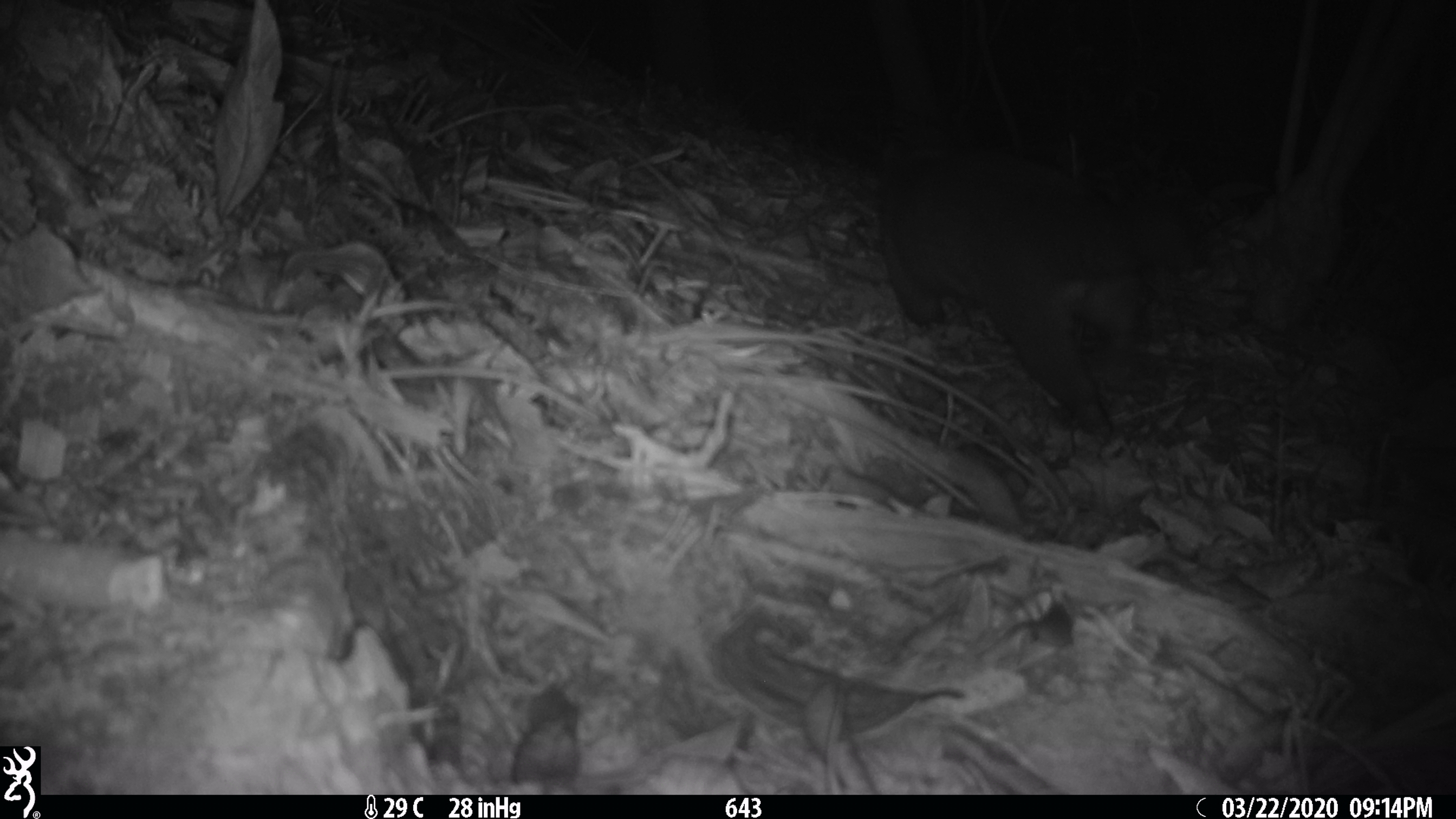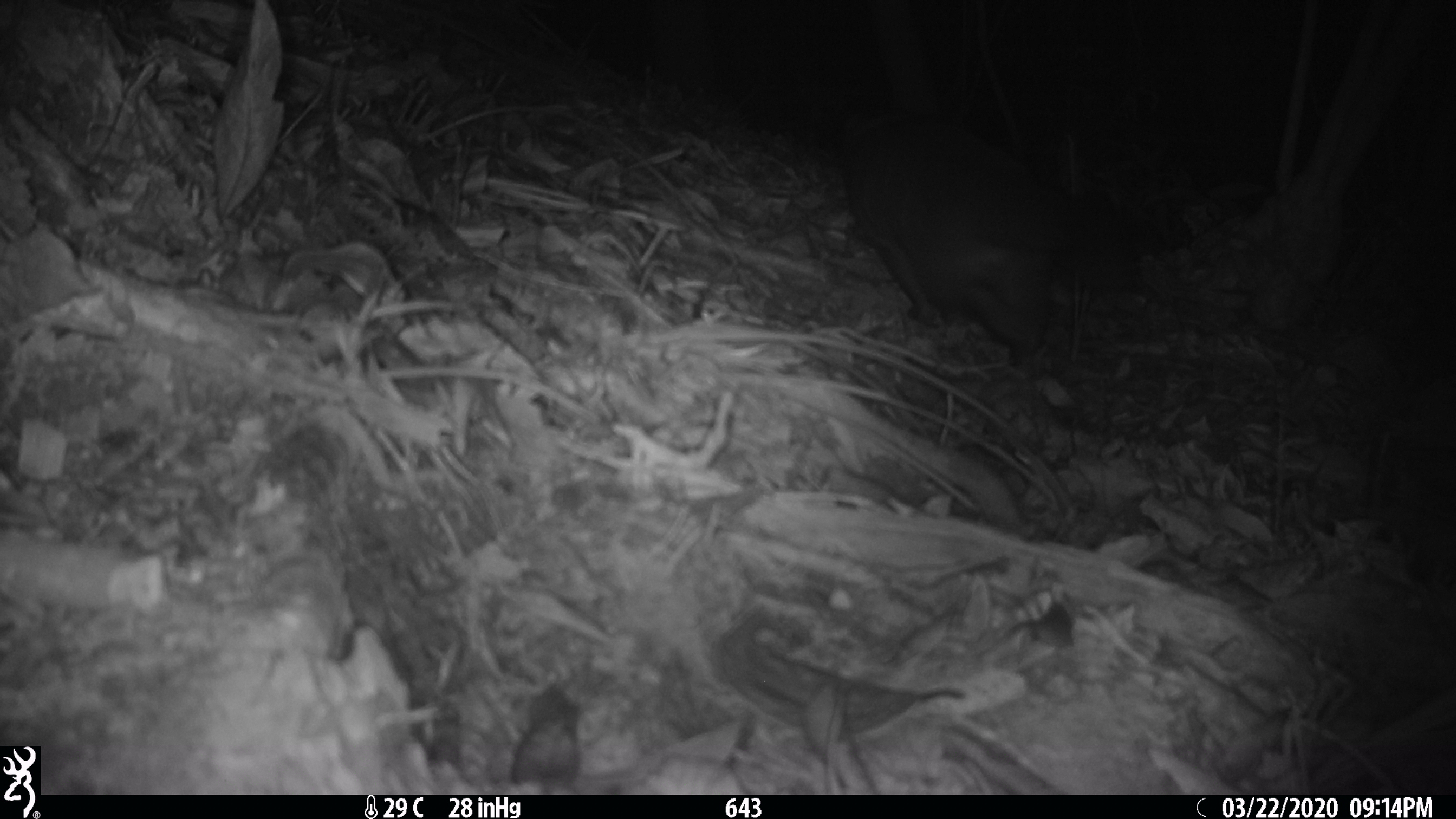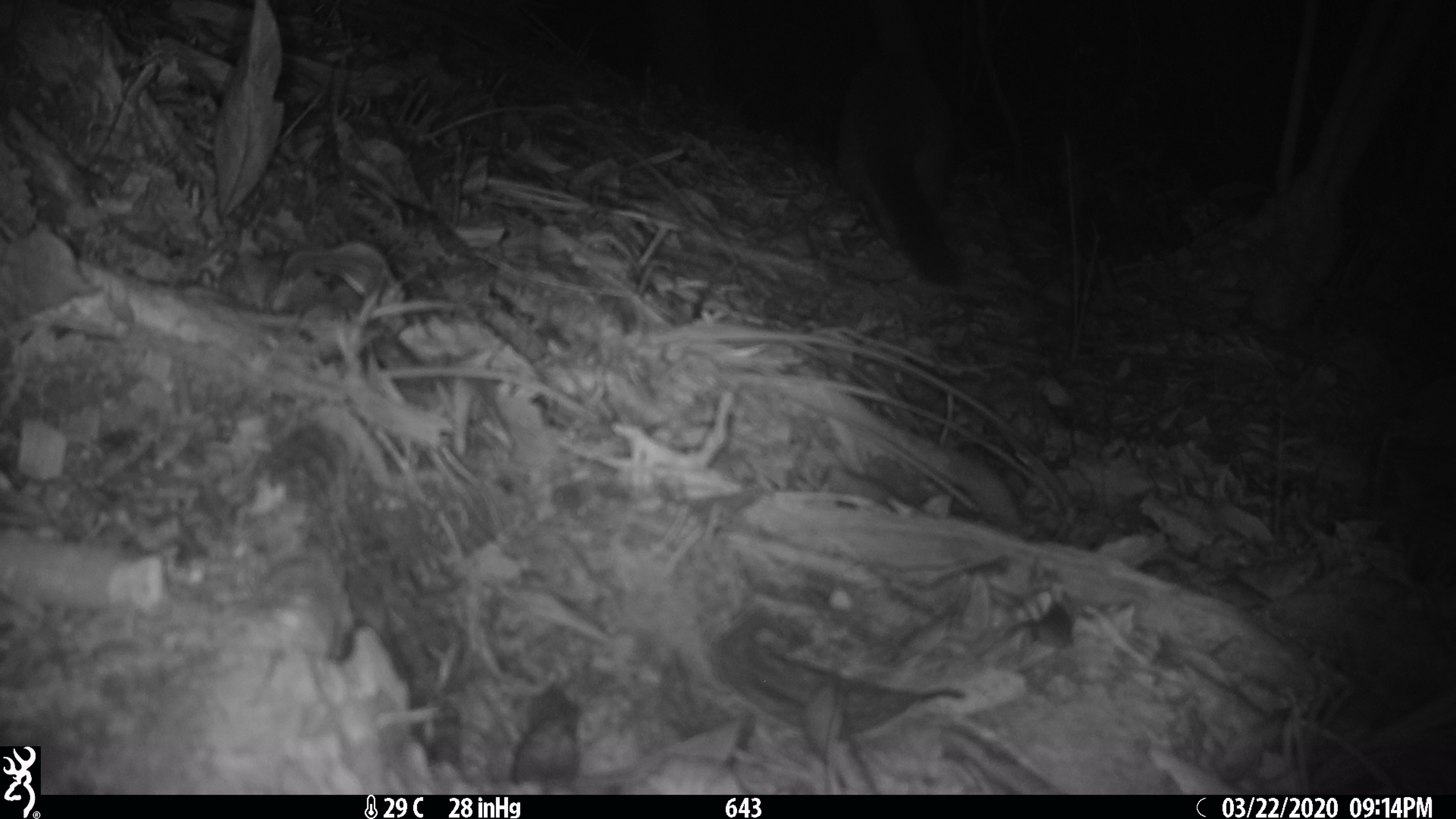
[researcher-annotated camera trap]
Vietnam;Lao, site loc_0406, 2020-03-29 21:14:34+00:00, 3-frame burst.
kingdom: Animalia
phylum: Chordata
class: Mammalia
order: Carnivora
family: Viverridae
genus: Paguma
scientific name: Paguma larvata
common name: masked palm civet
Masked palm civet (Paguma larvata). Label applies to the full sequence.